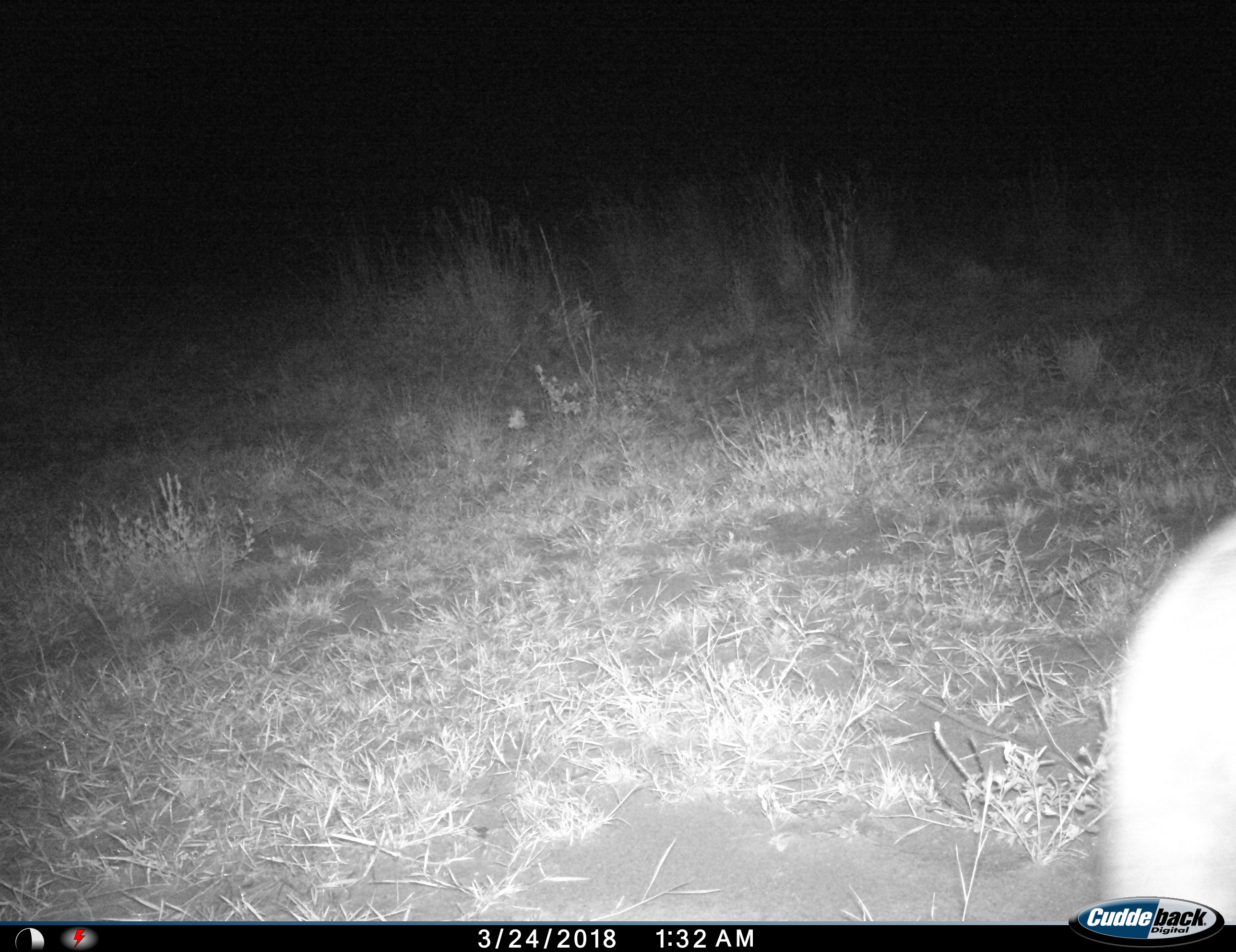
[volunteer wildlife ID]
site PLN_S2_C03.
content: unidentified animal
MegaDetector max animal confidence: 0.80